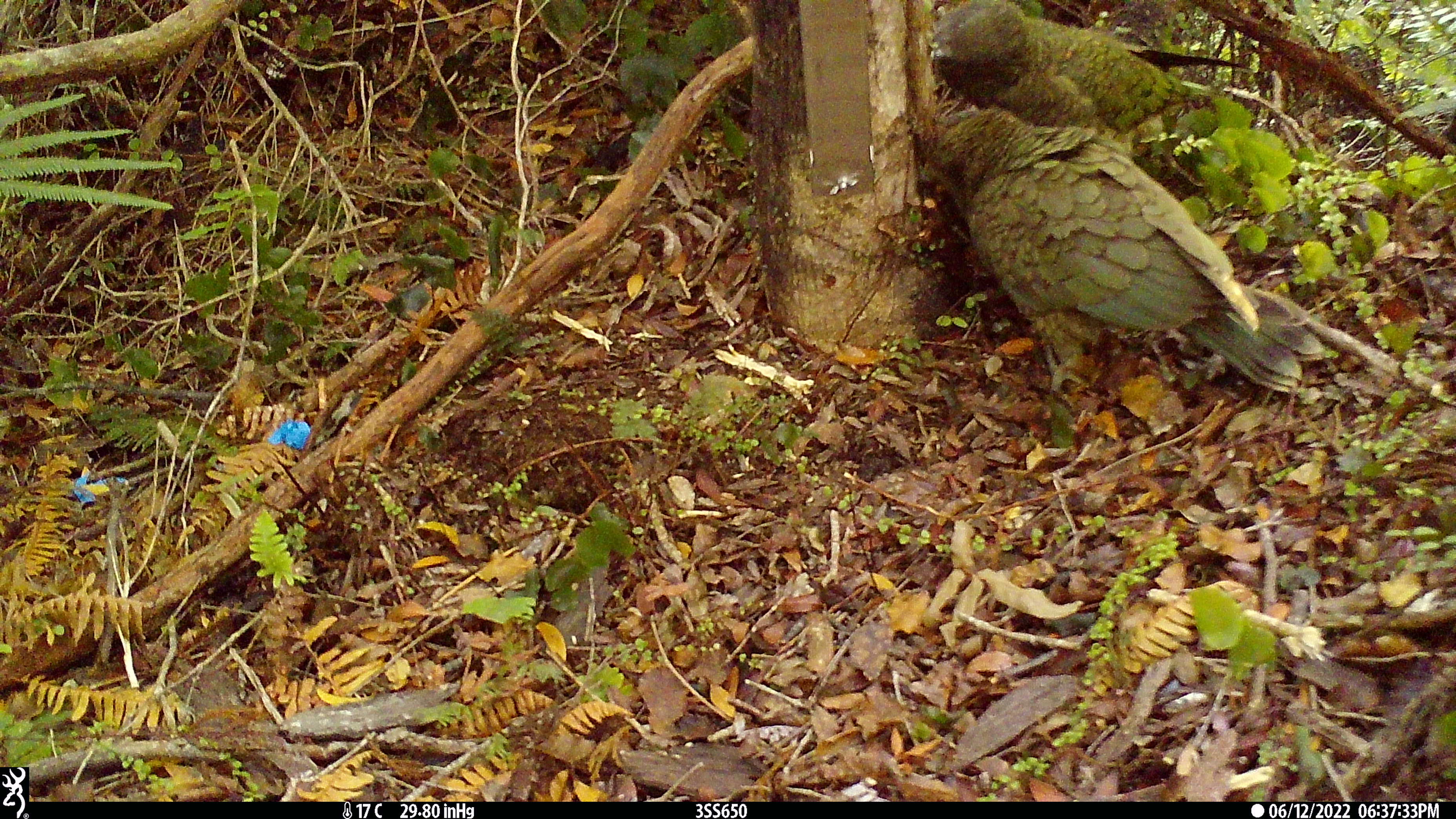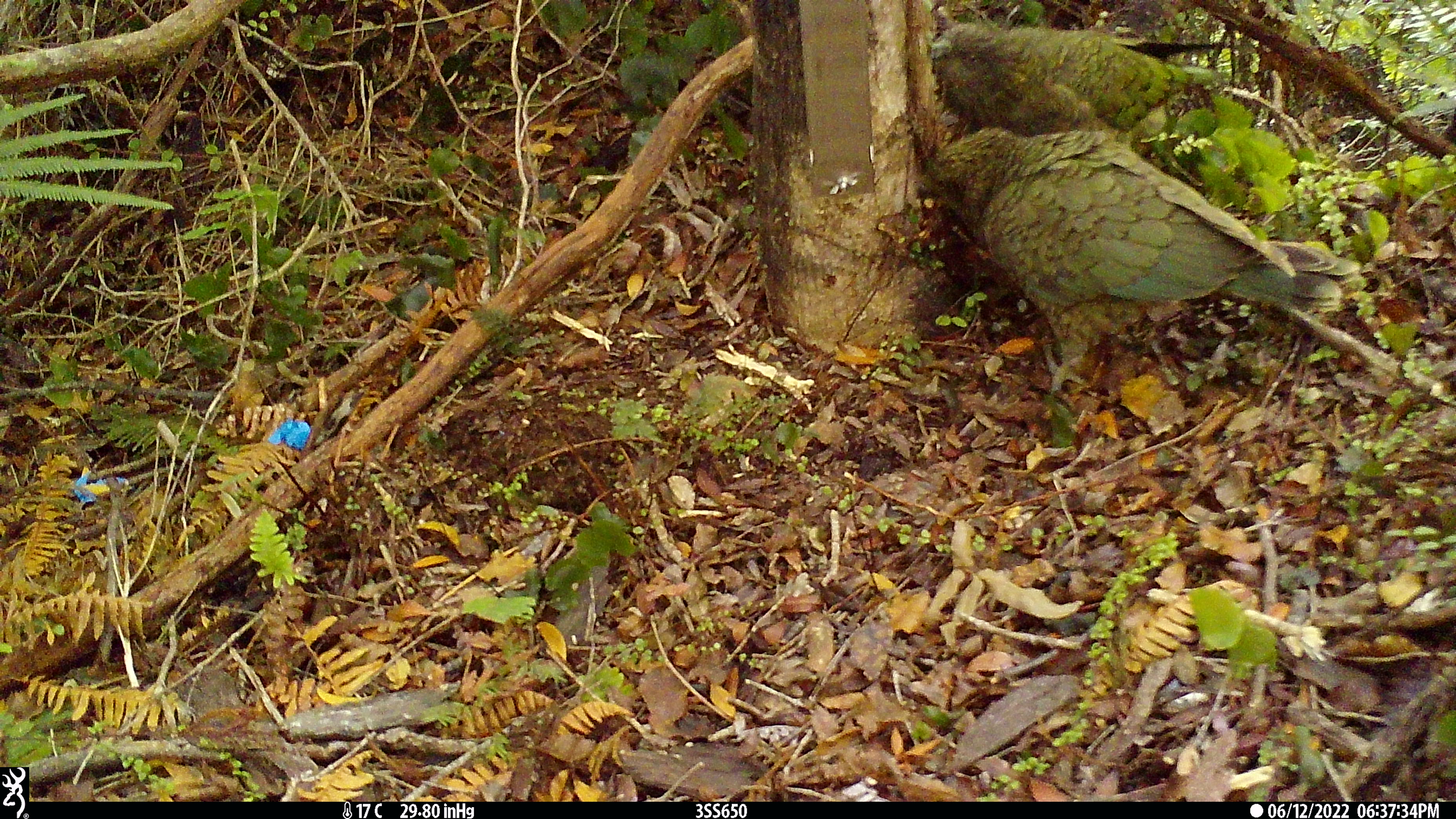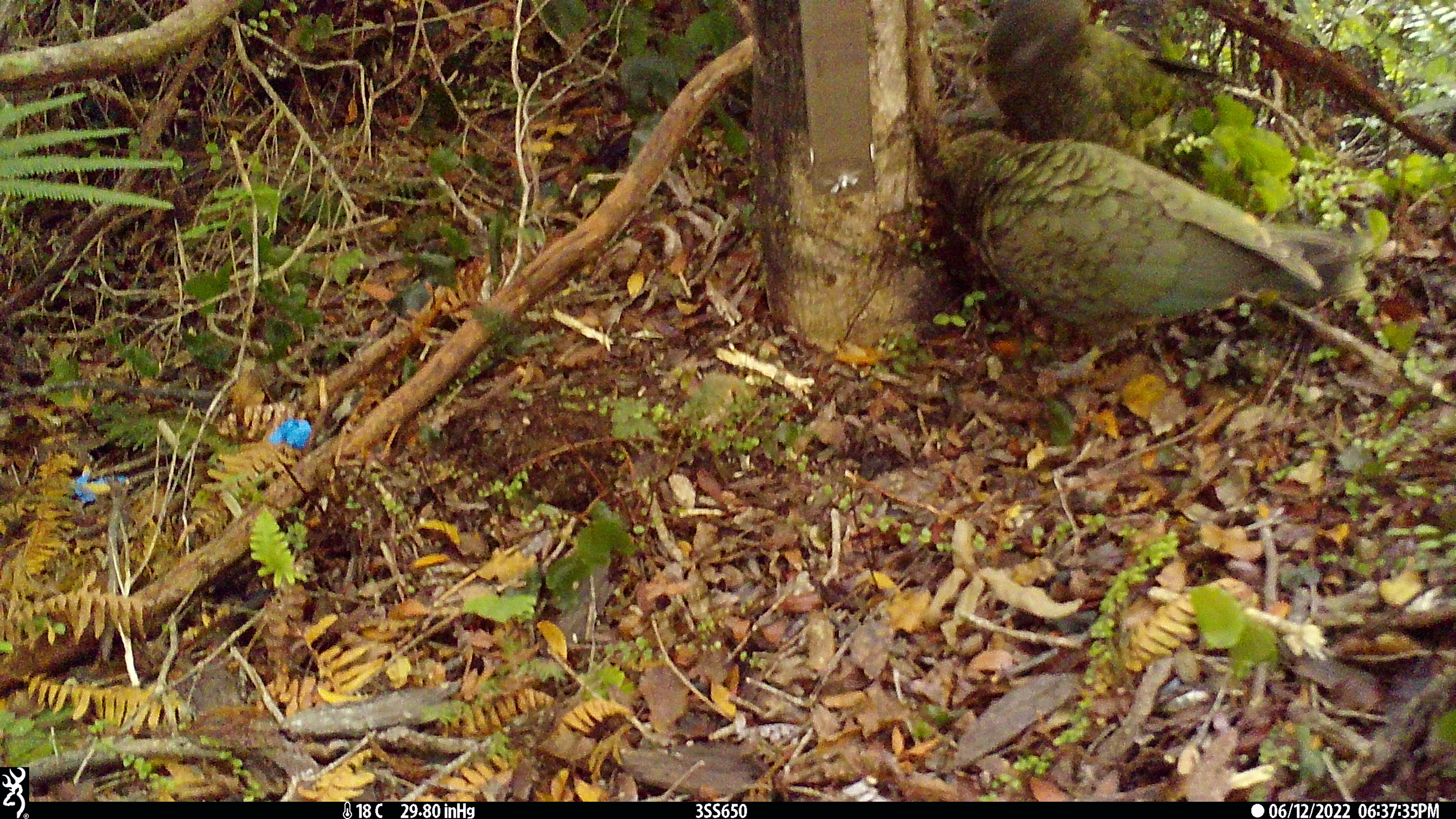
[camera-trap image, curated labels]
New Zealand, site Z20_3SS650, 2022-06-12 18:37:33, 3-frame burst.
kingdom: Animalia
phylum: Chordata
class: Aves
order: Psittaciformes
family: Strigopidae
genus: Nestor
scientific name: Nestor notabilis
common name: kea